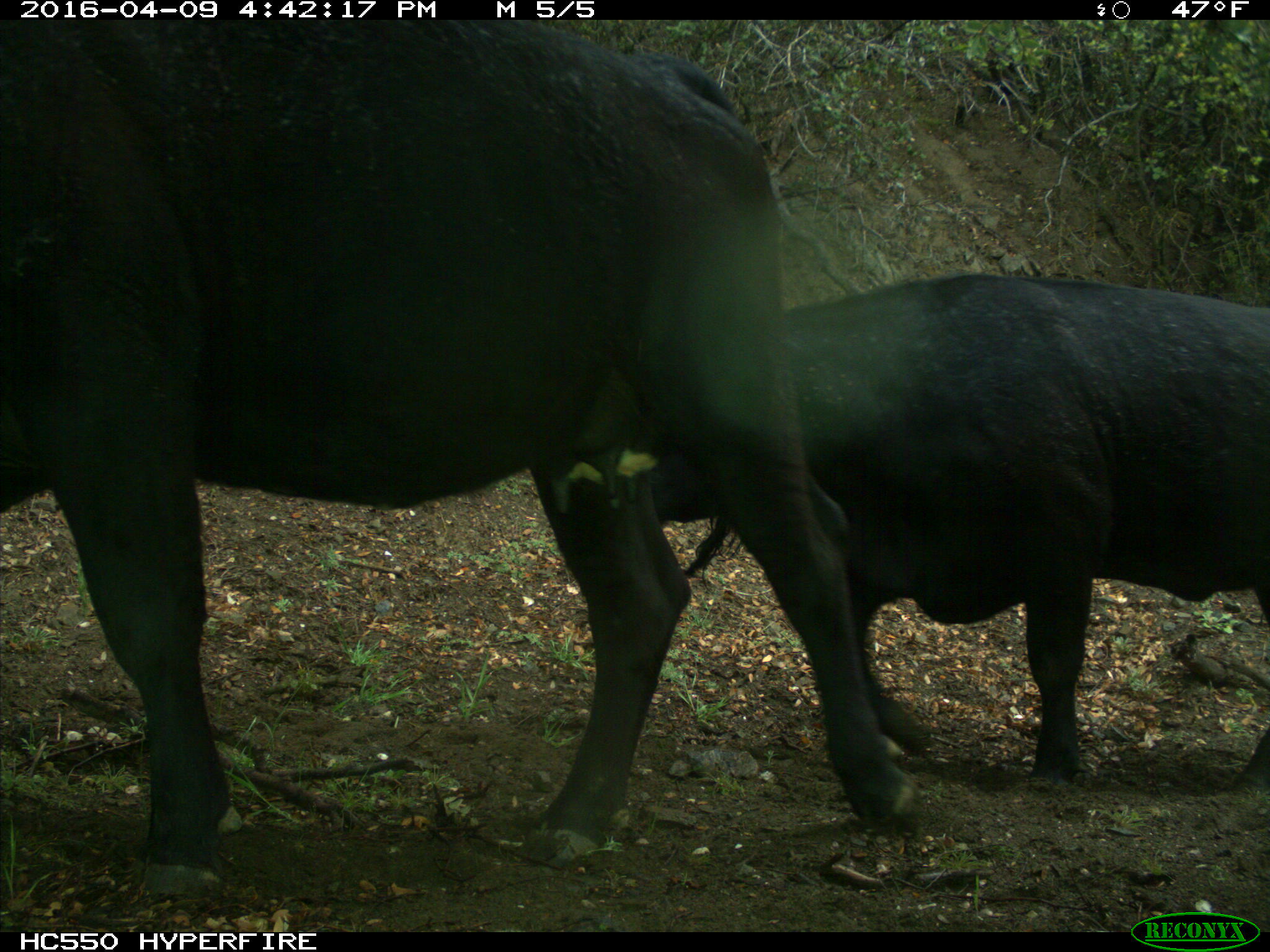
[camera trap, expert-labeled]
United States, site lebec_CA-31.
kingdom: Animalia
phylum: Chordata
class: Mammalia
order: Artiodactyla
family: Bovidae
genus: Bos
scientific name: Bos taurus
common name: domestic cow